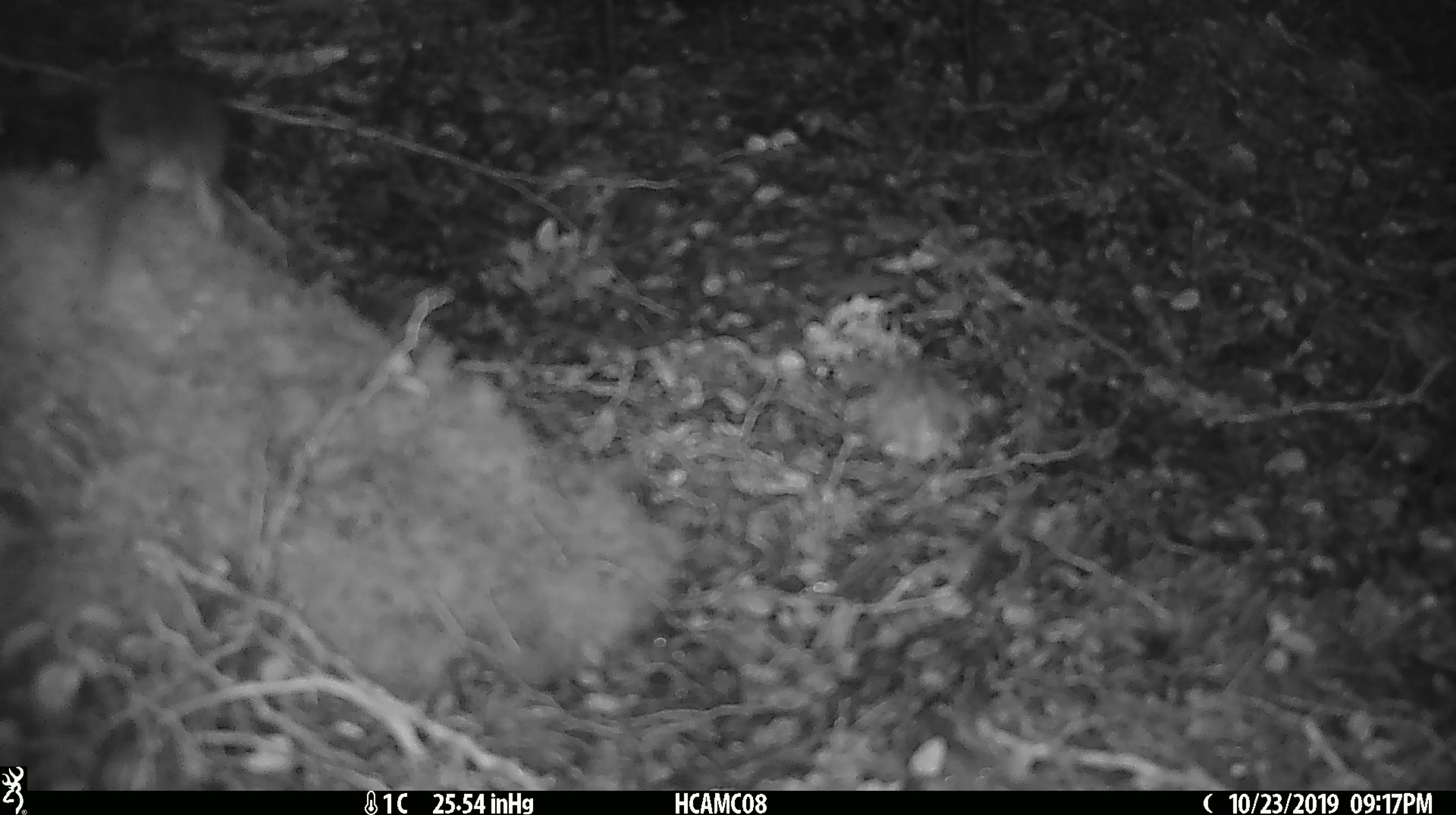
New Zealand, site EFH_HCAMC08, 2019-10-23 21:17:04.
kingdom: Animalia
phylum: Chordata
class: Mammalia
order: Rodentia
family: Muridae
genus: Mus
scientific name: Mus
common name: mouse